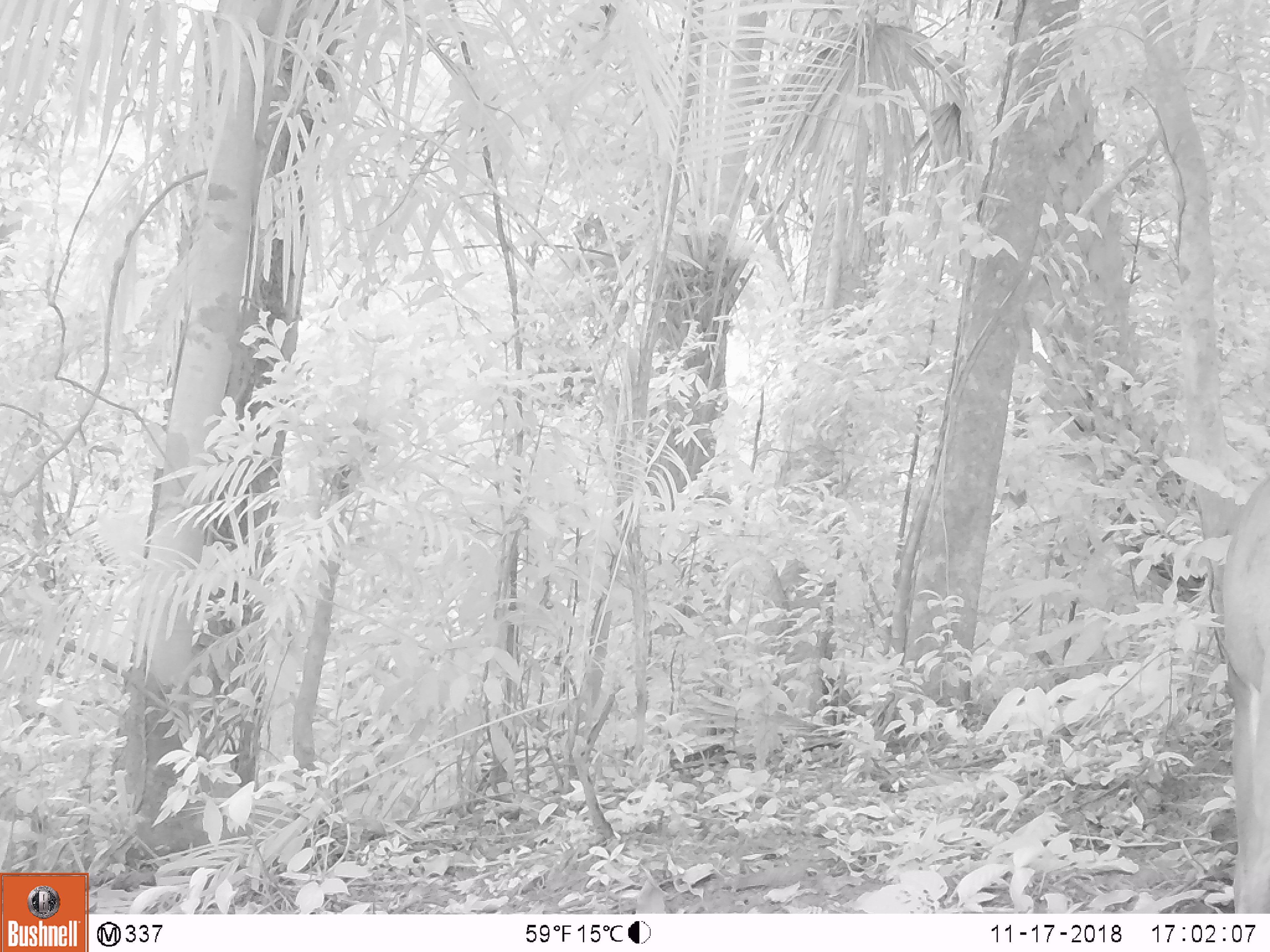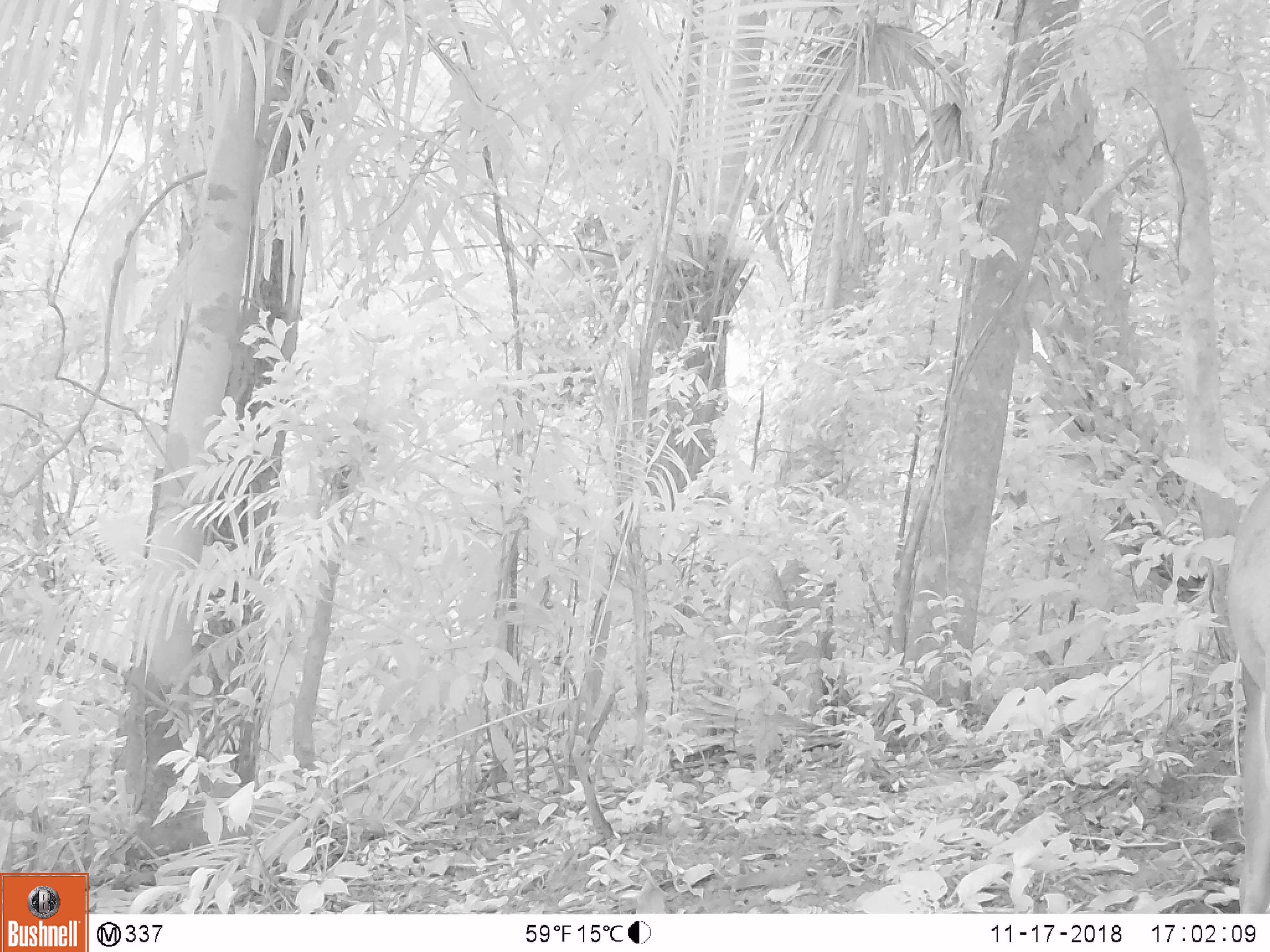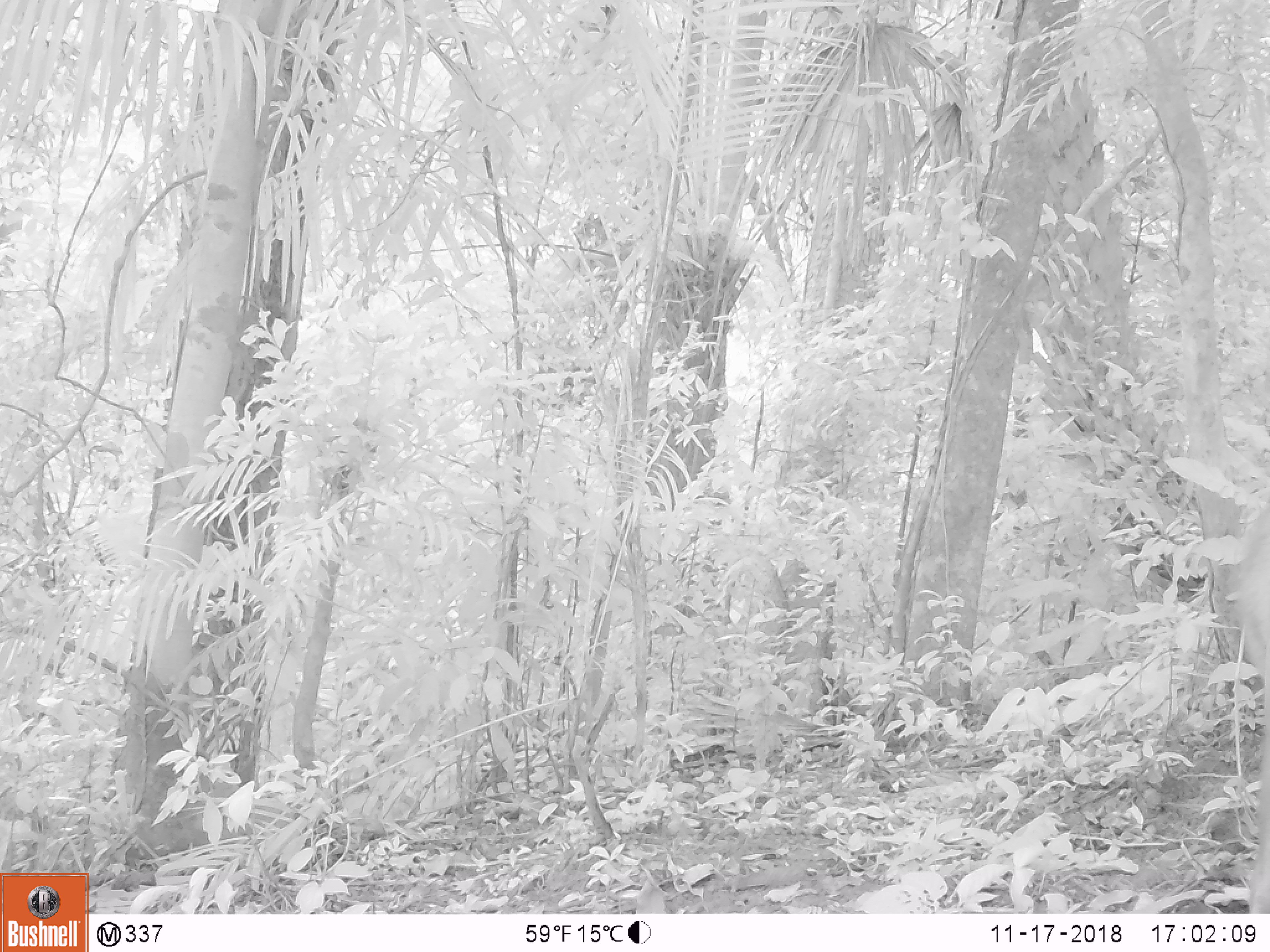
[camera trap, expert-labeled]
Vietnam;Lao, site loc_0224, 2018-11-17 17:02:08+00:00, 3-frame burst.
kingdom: Animalia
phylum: Chordata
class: Mammalia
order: Artiodactyla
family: Cervidae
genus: Muntiacus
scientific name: Muntiacus vuquangensis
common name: large-antlered muntjac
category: large antlered muntjac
Large antlered muntjac (large-antlered muntjac) (Muntiacus vuquangensis). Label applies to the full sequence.